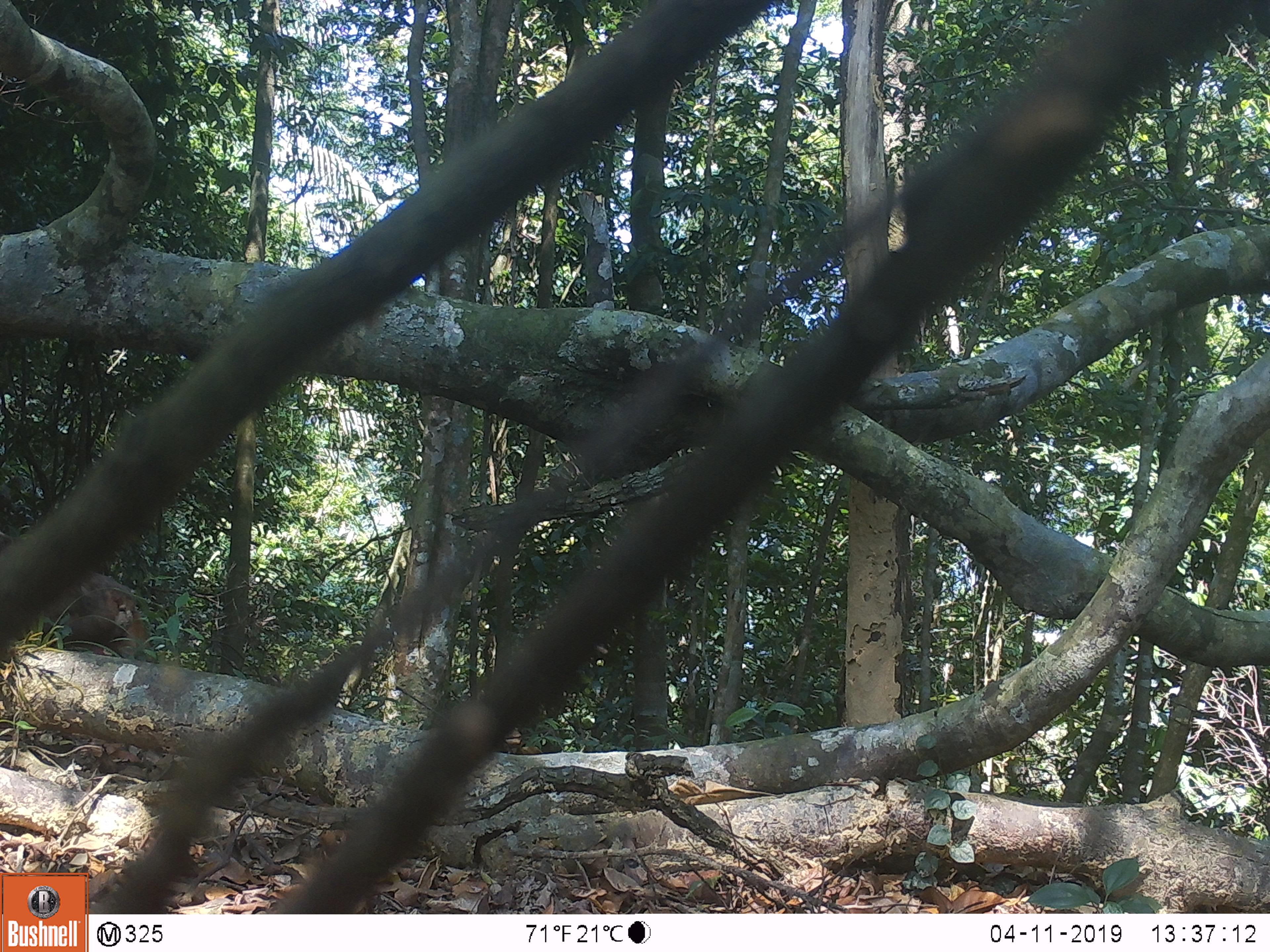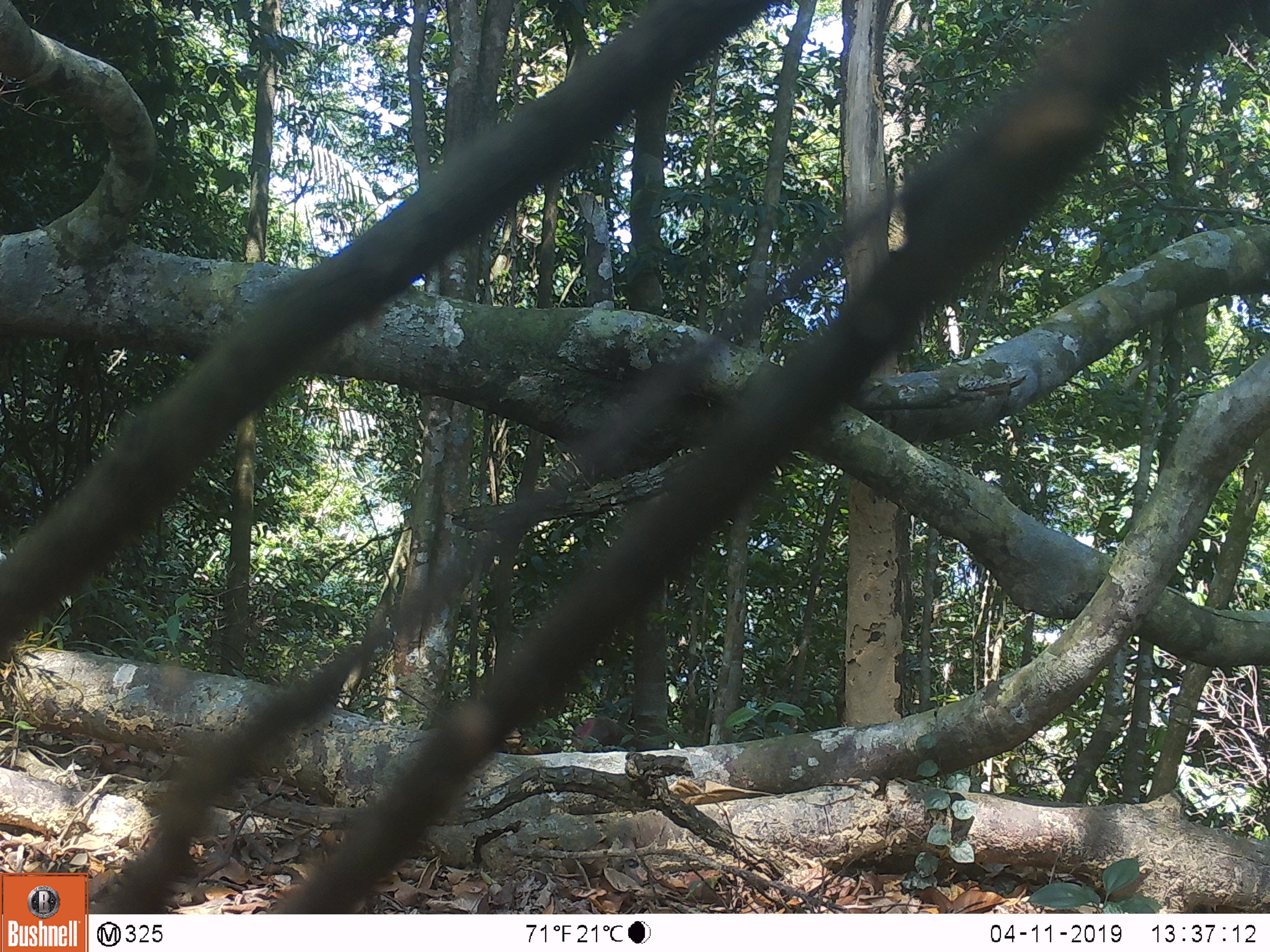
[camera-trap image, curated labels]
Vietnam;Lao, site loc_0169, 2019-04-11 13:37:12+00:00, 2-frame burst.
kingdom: Animalia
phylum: Chordata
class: Mammalia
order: Primates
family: Cercopithecidae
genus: Macaca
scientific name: Macaca arctoides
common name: stump-tailed macaque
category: stump tailed macaque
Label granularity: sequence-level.